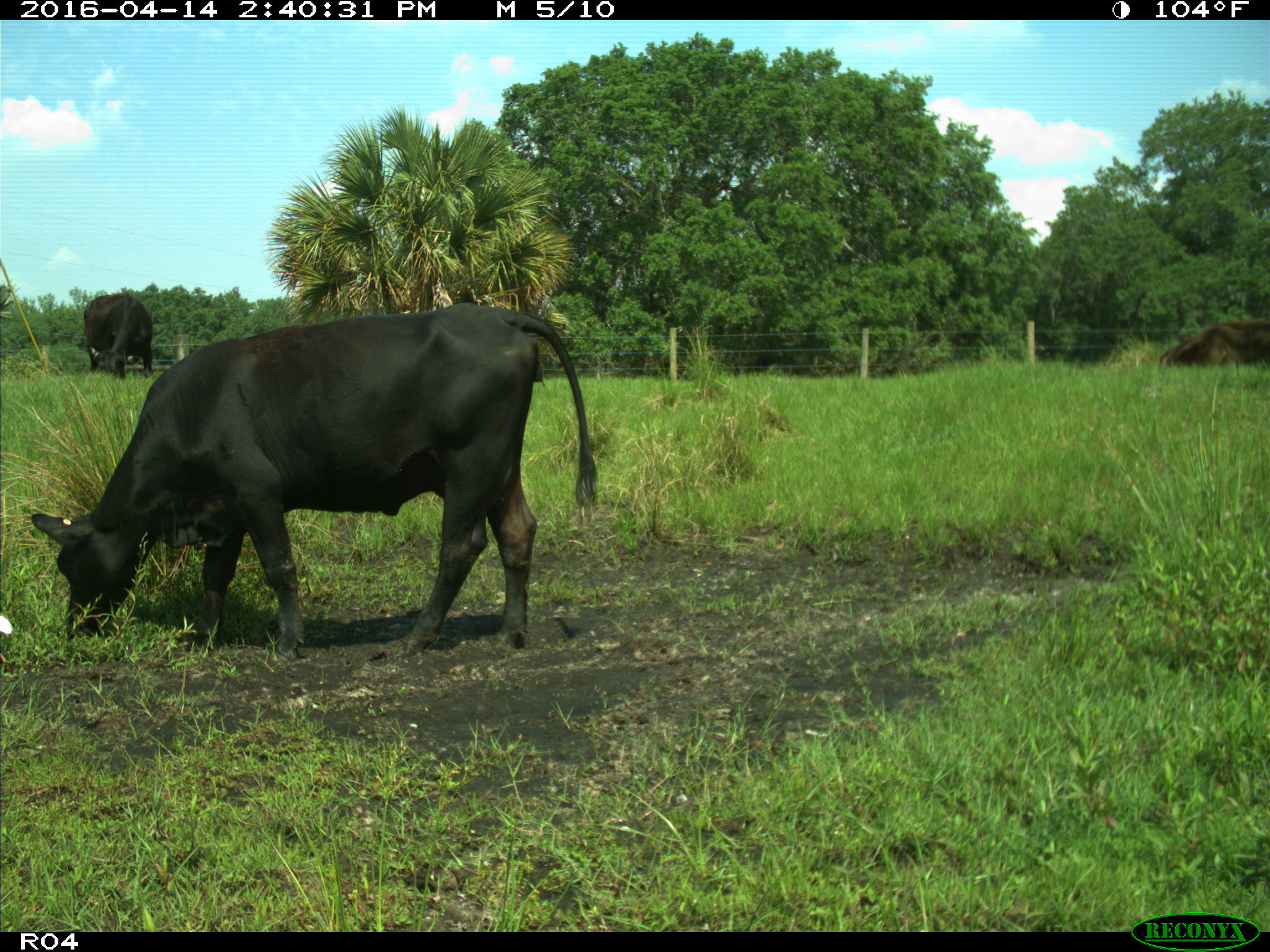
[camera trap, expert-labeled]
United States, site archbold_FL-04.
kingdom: Animalia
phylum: Chordata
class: Mammalia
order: Artiodactyla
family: Bovidae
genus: Bos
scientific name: Bos taurus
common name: domestic cow